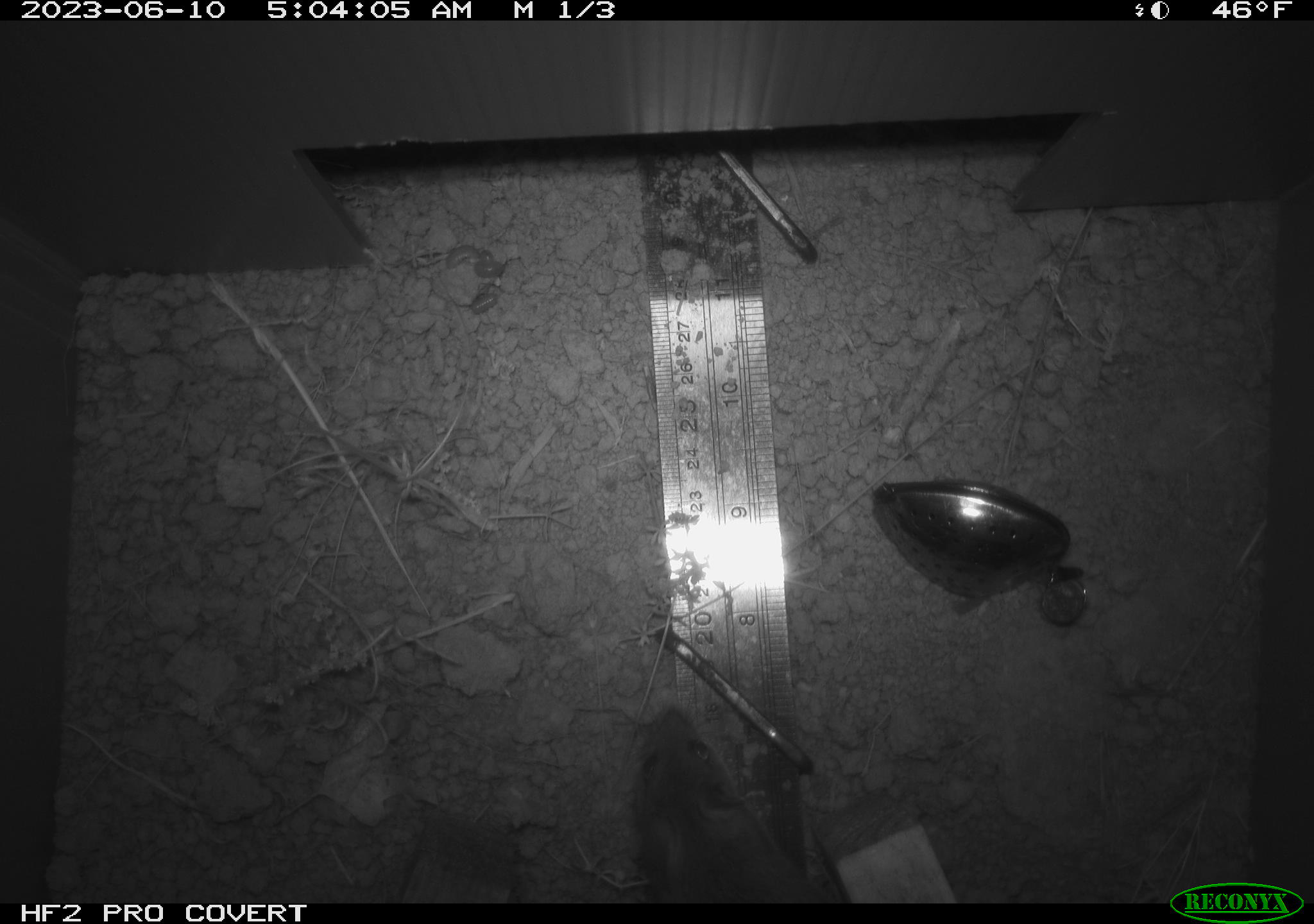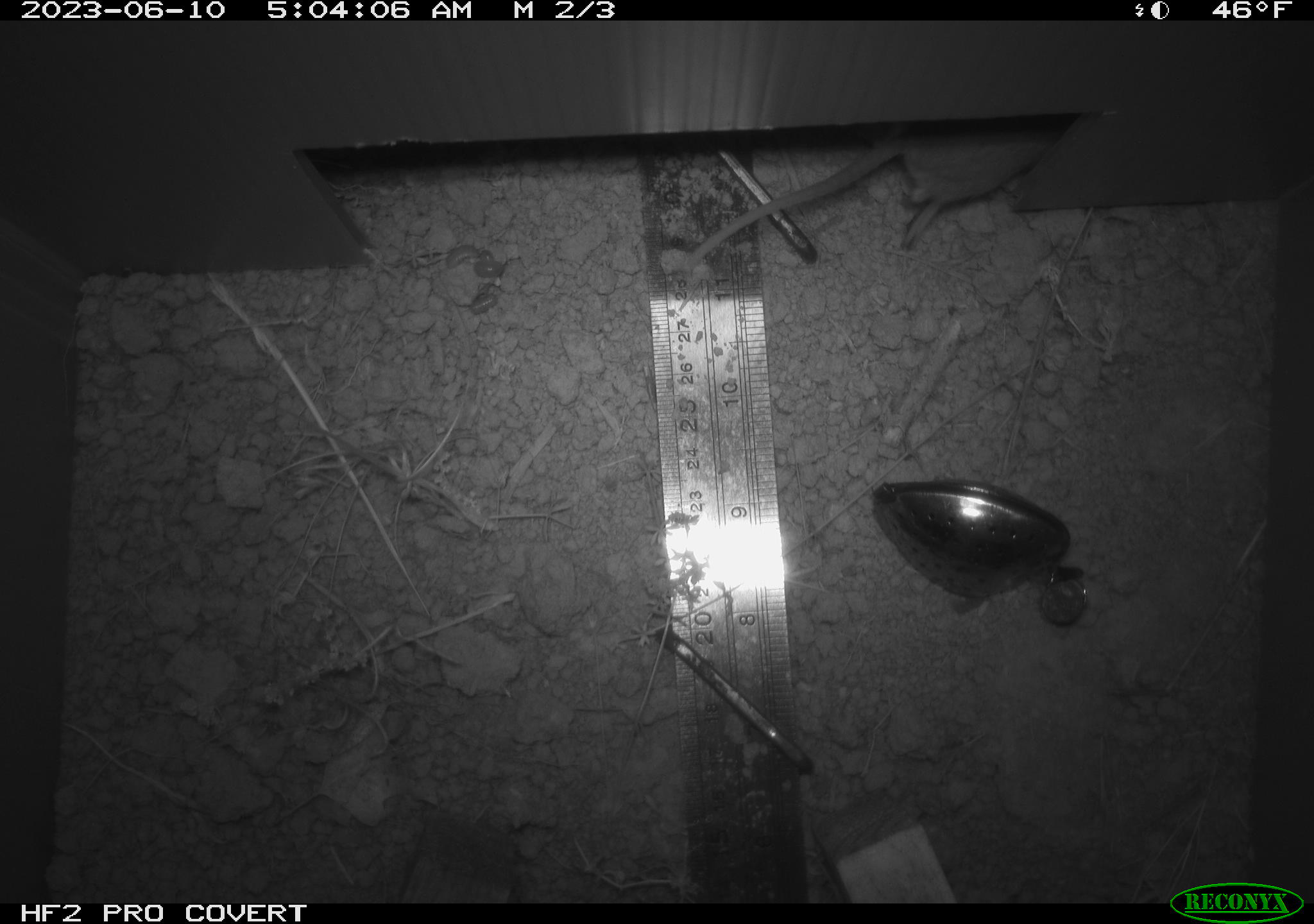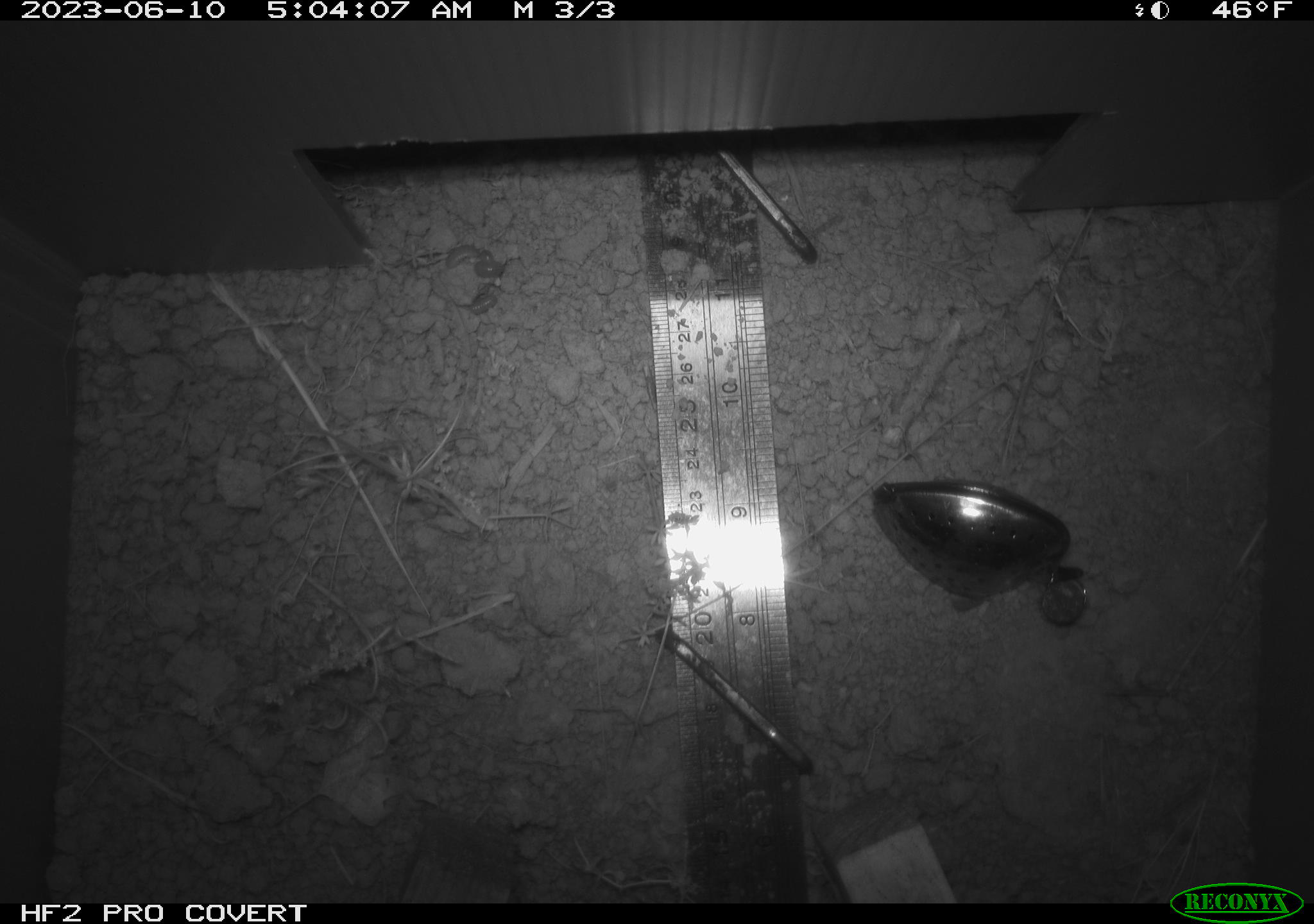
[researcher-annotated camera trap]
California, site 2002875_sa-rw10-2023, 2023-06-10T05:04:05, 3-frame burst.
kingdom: Animalia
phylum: Chordata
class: Mammalia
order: Rodentia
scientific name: Rodentia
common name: mouse species